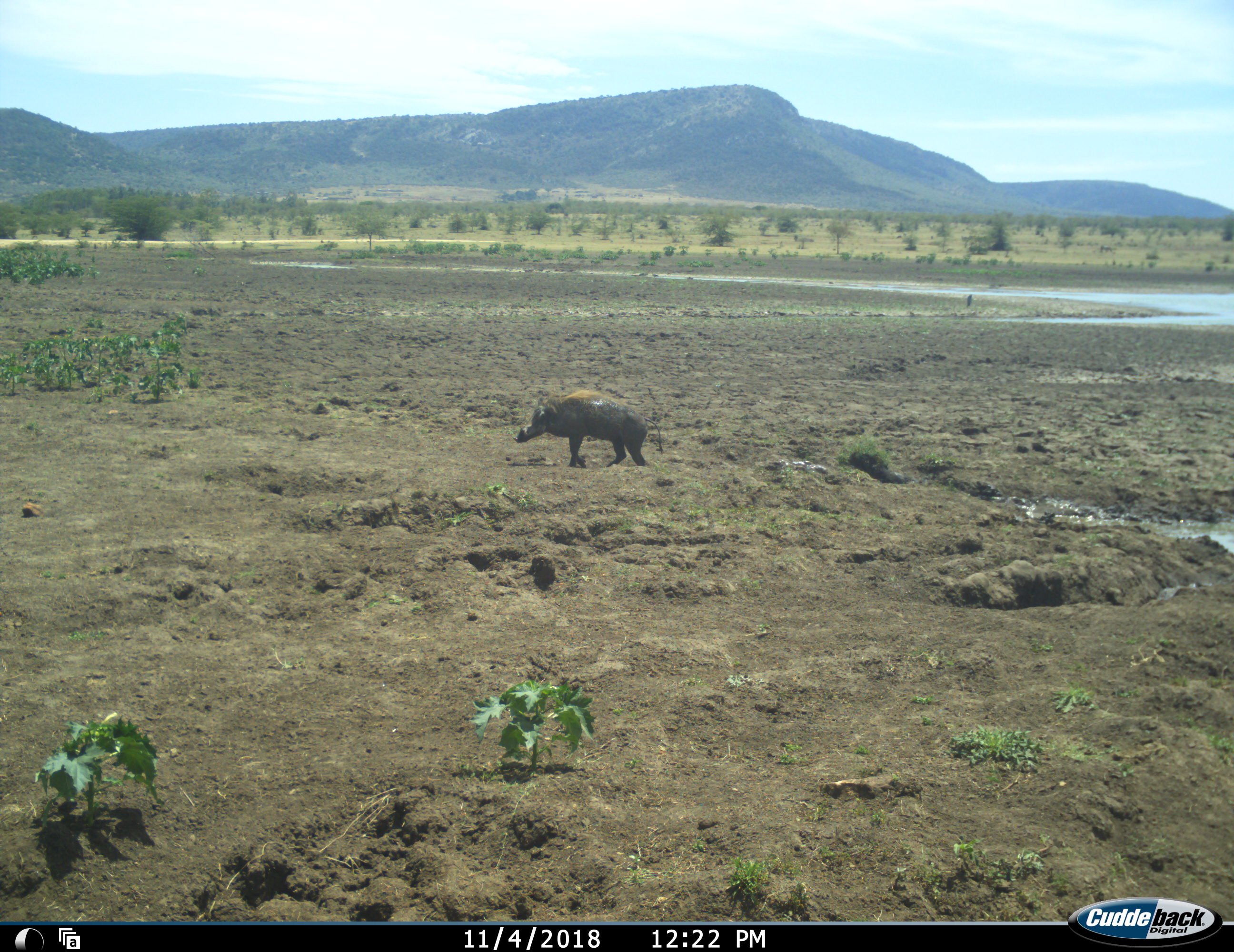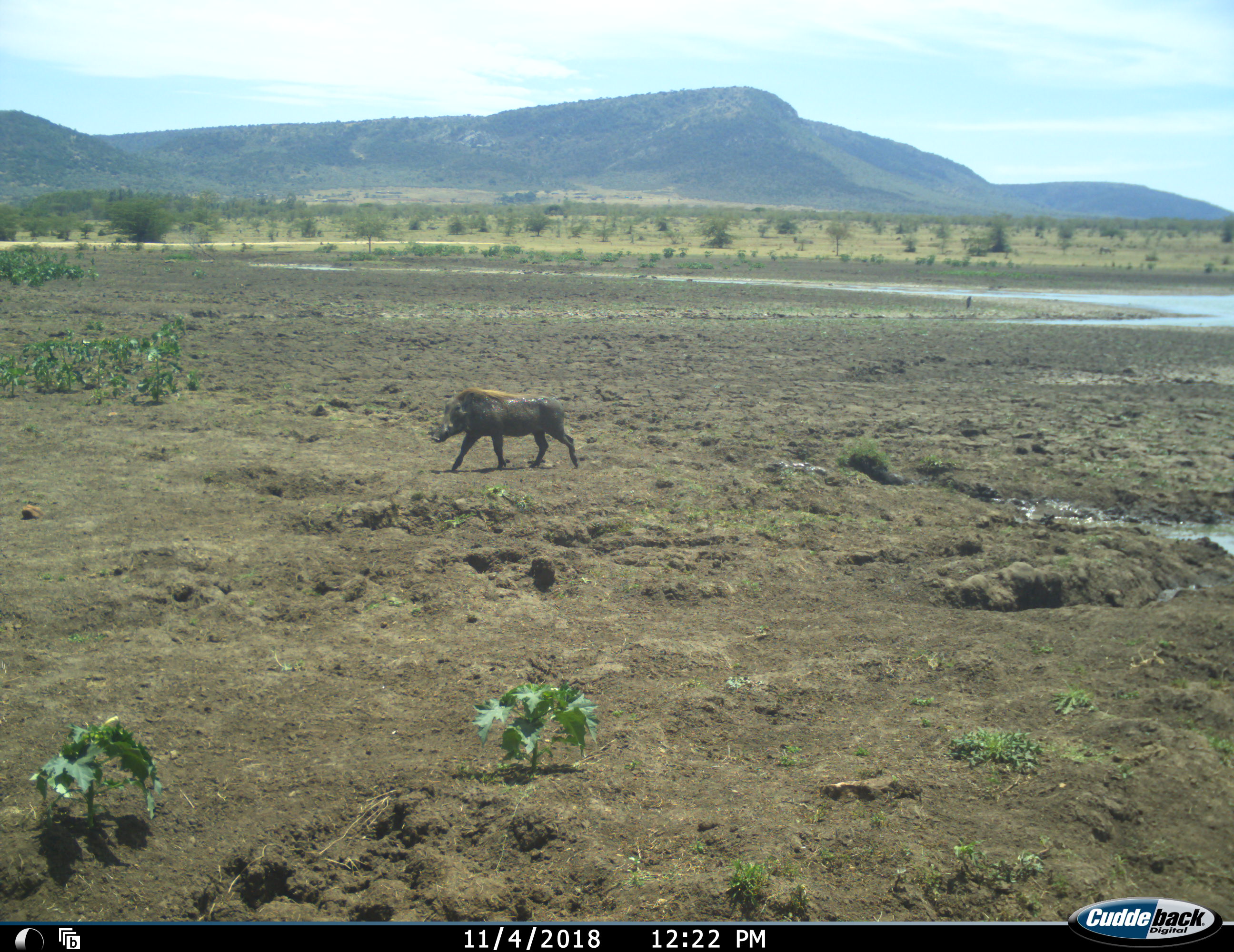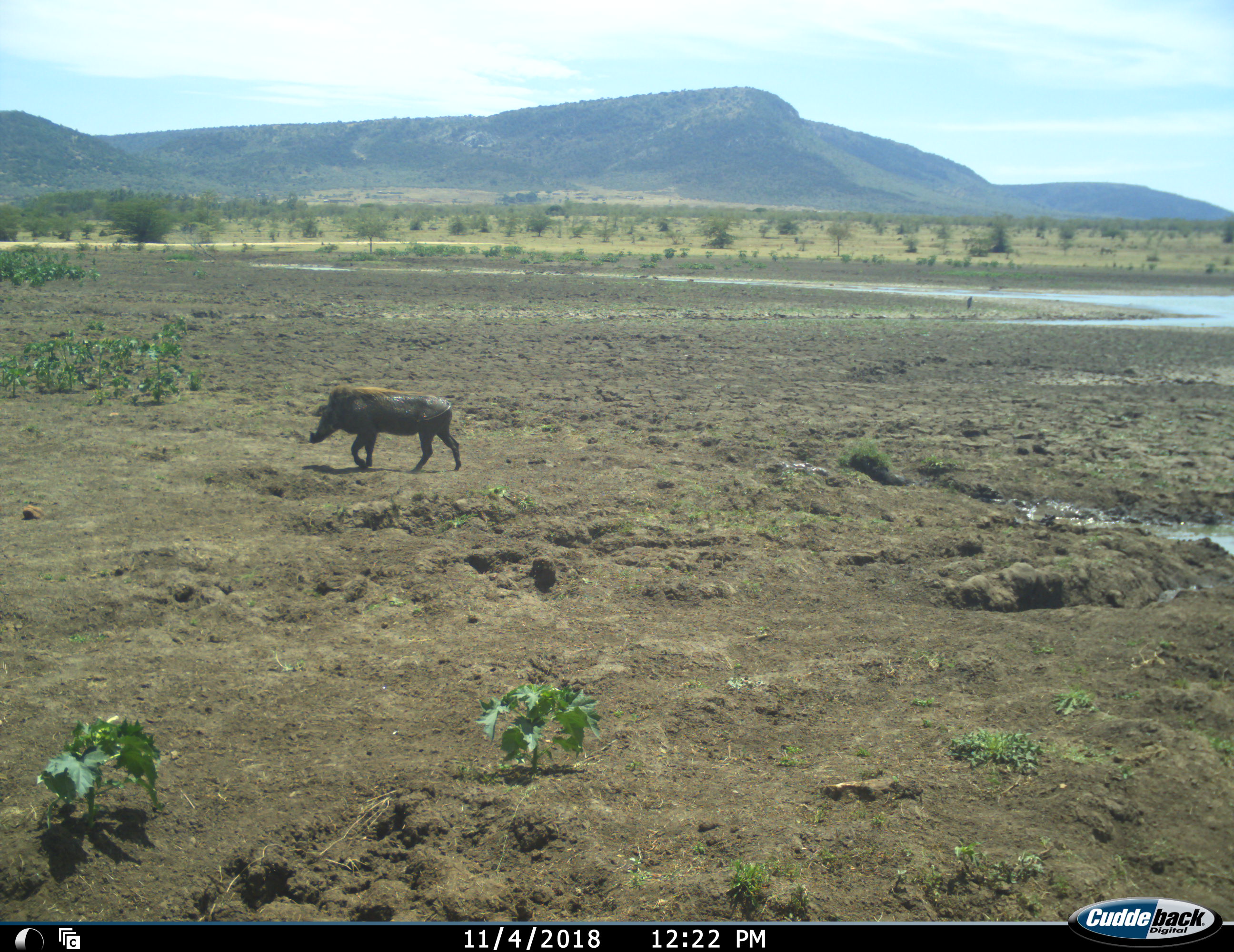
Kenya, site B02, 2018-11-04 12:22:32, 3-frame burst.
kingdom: Animalia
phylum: Chordata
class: Mammalia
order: Artiodactyla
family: Suidae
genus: Phacochoerus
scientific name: Phacochoerus africanus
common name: warthog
Warthog (Phacochoerus africanus), count 1. Behavior (volunteer vote fractions): standing 0%, resting 0%, moving 100%, interacting 0%. Young present (vote fraction): 0%. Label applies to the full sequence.